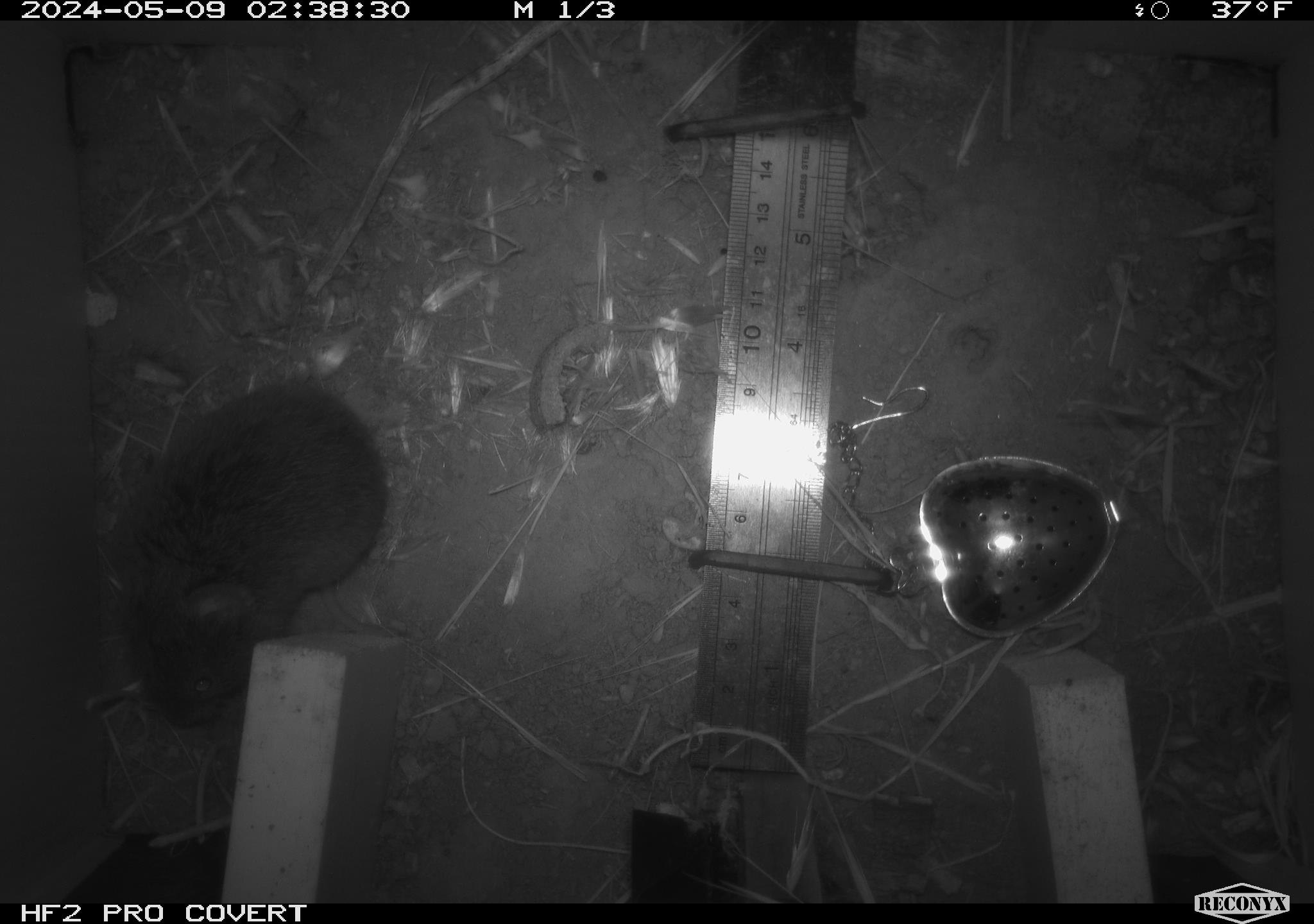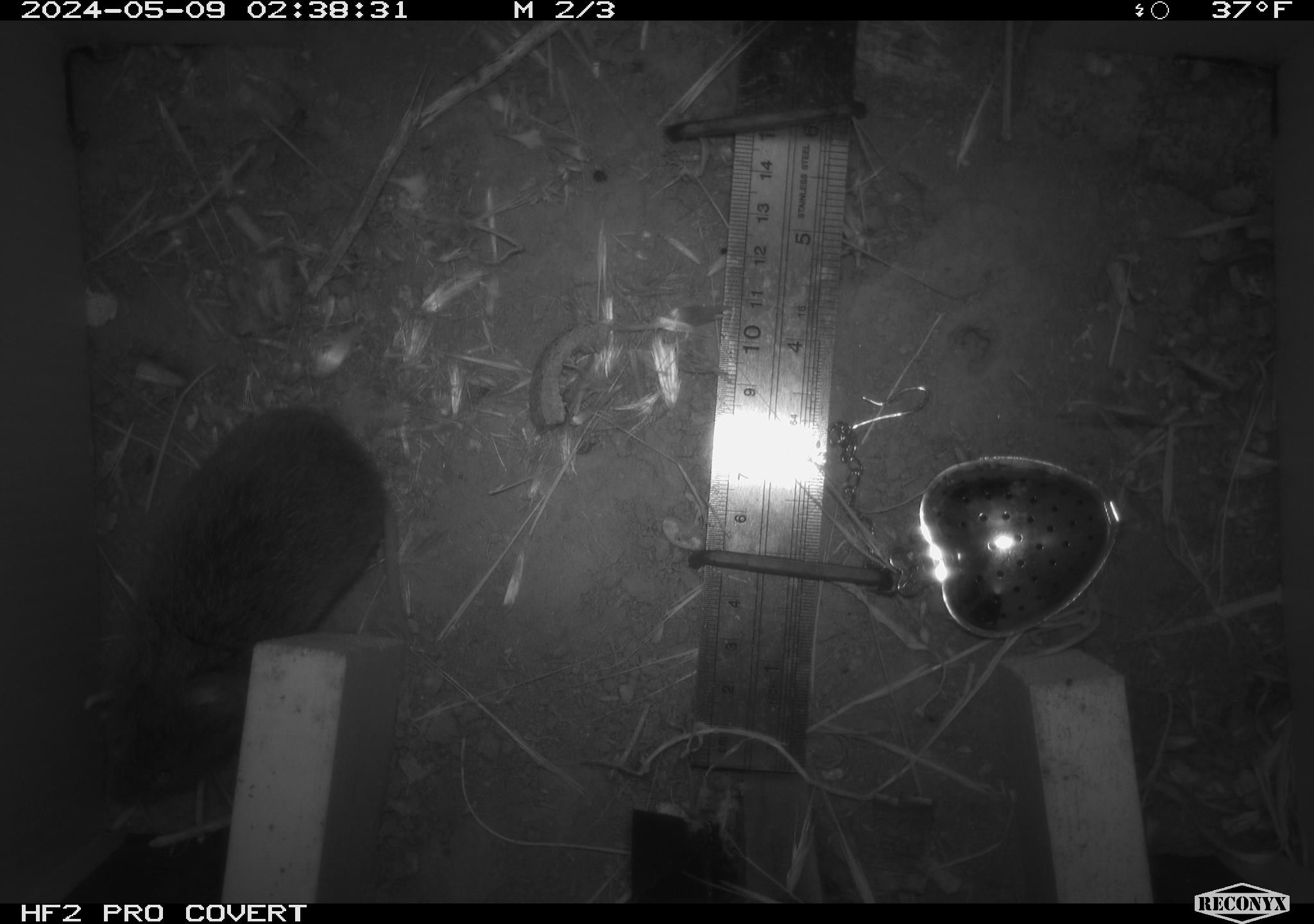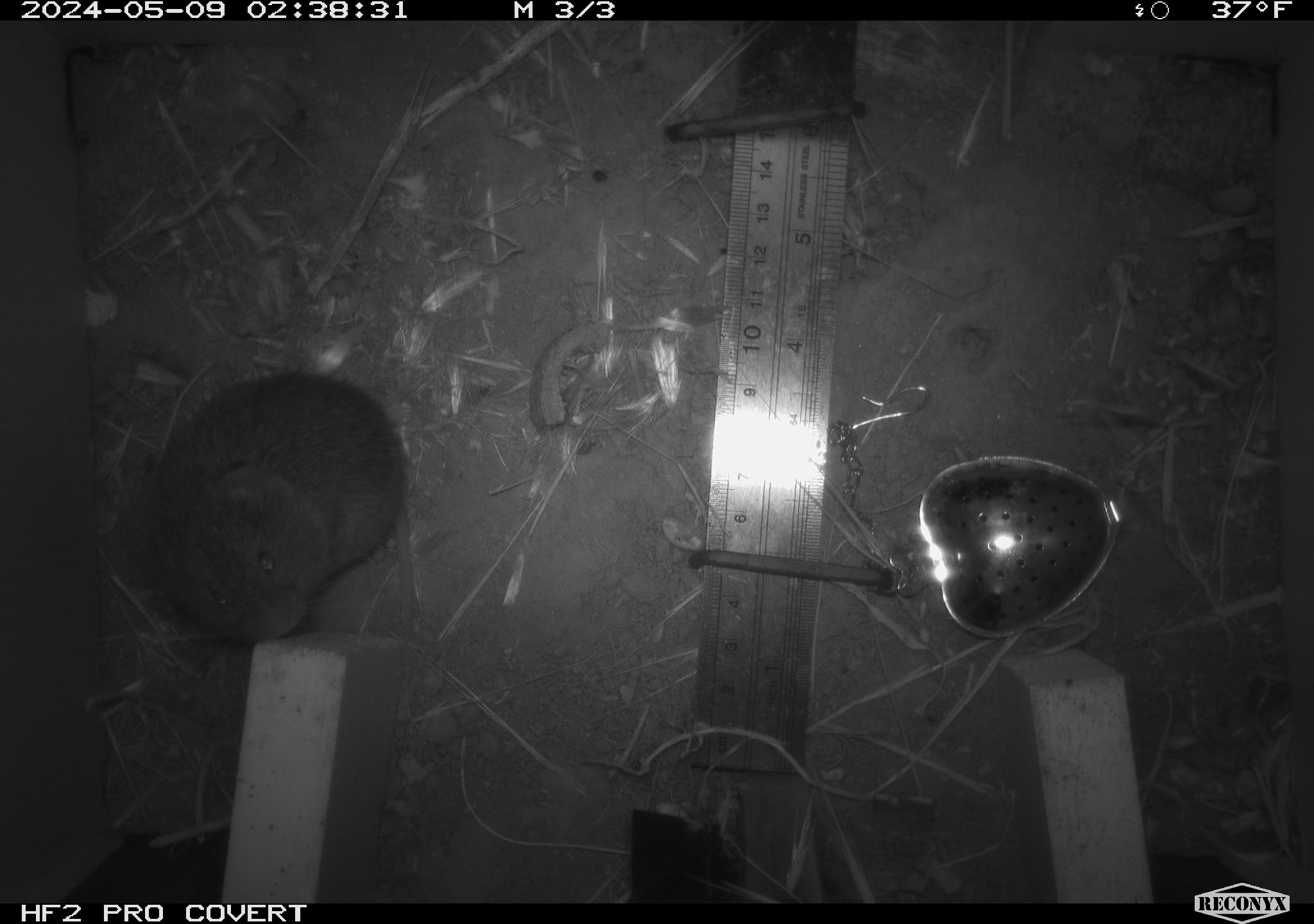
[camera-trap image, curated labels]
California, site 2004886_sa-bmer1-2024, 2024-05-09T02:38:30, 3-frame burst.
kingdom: Animalia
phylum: Chordata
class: Mammalia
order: Rodentia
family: Cricetidae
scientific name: Arvicolinae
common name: voles, lemmings, and muskrats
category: arvicolinae subfamily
Arvicolinae subfamily (voles, lemmings, and muskrats) (Arvicolinae).